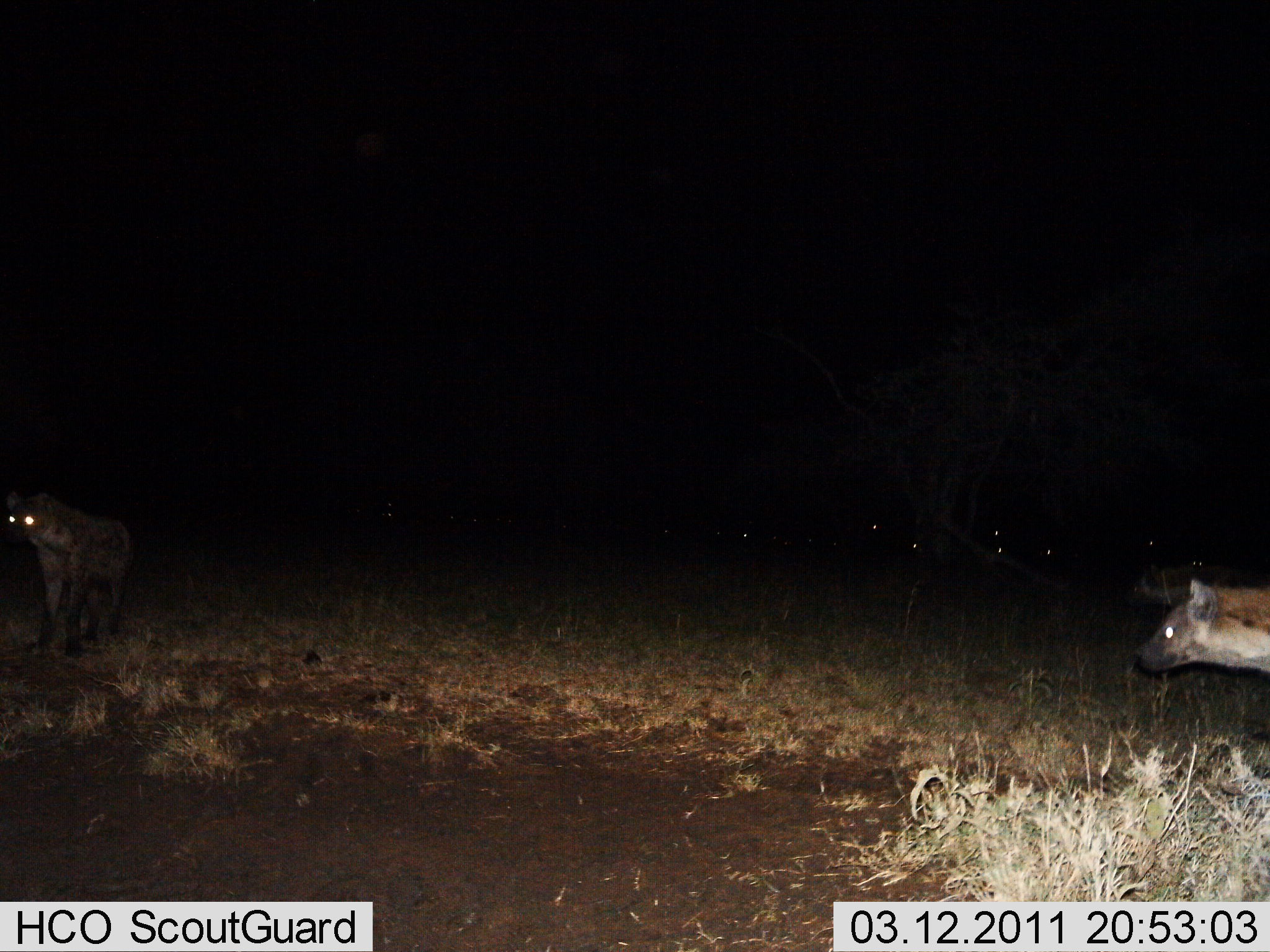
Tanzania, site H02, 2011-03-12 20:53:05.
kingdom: Animalia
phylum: Chordata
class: Mammalia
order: Carnivora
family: Hyaenidae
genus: Crocuta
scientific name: Crocuta crocuta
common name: spotted hyena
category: hyenaspotted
Hyenaspotted (spotted hyena) (Crocuta crocuta), count 2. Behavior (volunteer vote fractions): standing 77%, resting 0%, moving 38%, interacting 0%. Young present (vote fraction): 0%. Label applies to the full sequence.